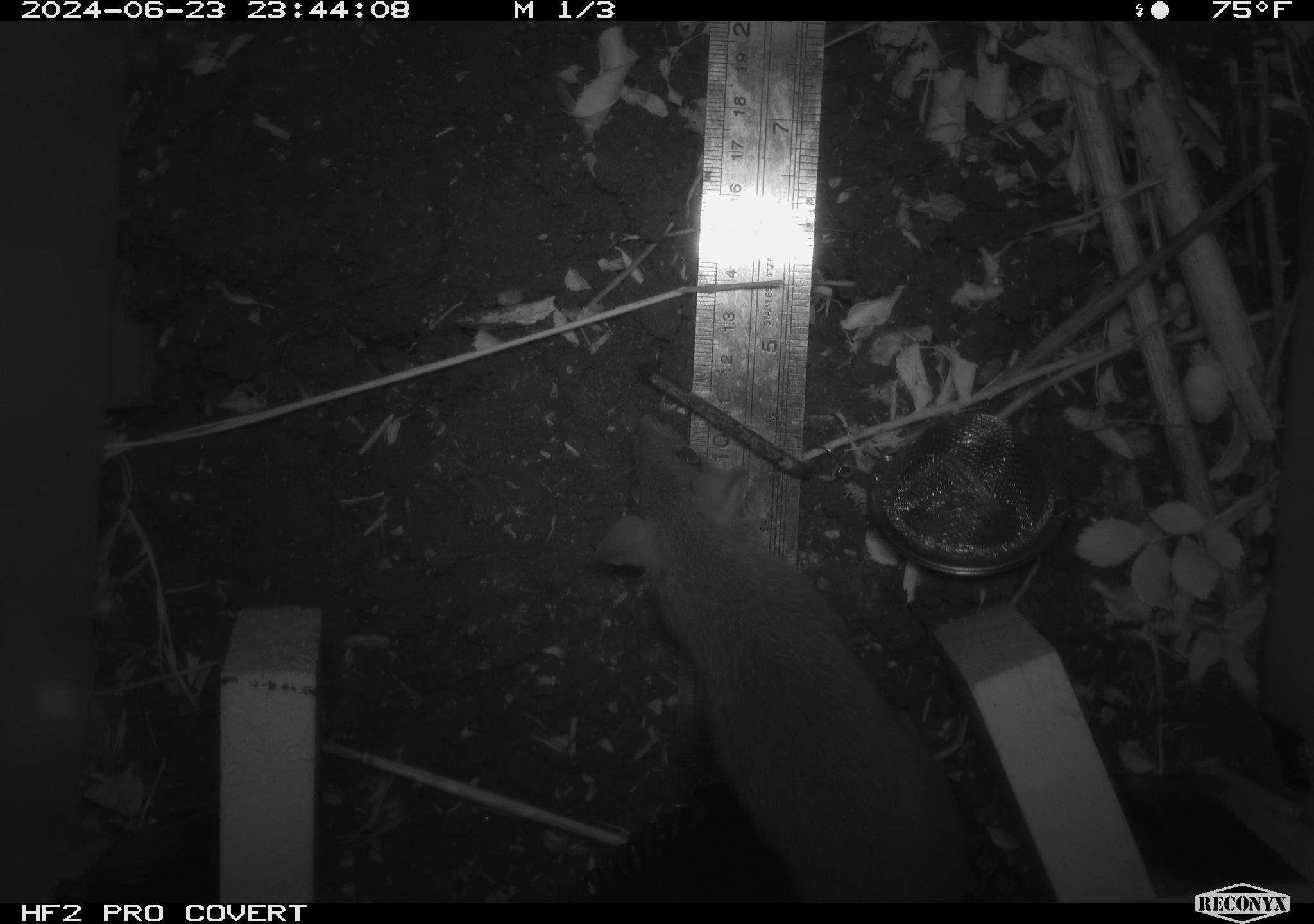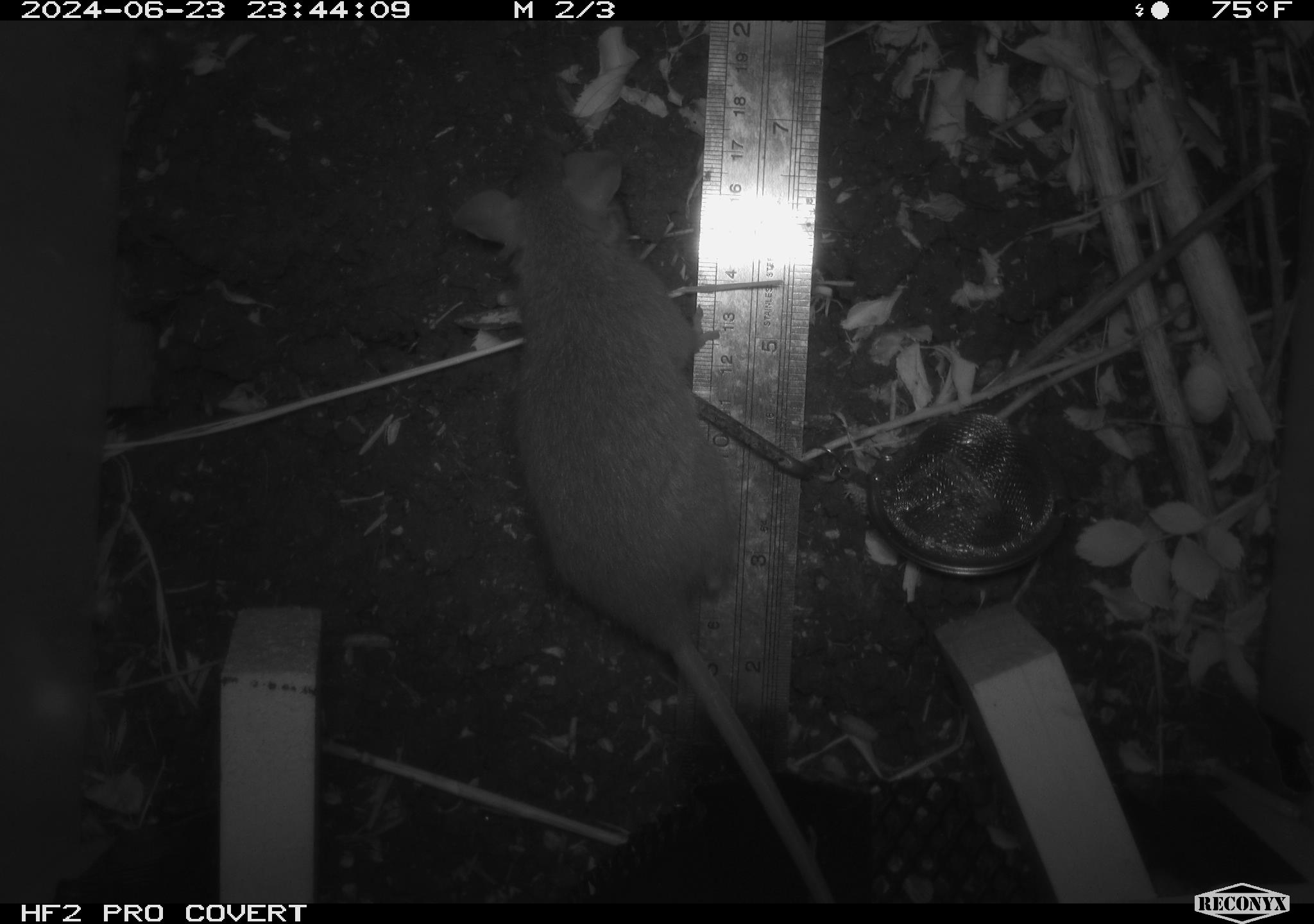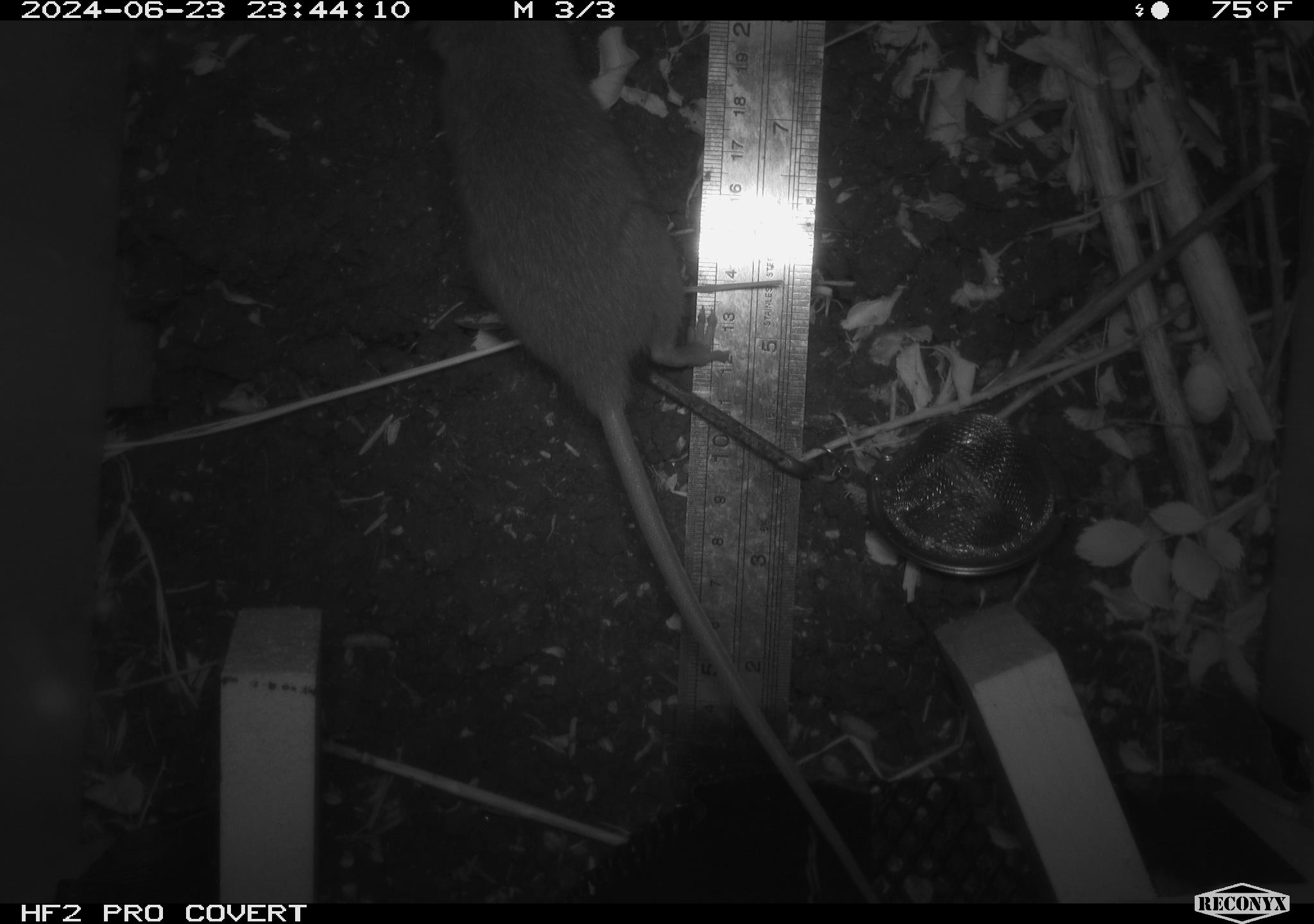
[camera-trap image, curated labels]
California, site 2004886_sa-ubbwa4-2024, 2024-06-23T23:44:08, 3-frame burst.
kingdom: Animalia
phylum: Chordata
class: Mammalia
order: Rodentia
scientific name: Rodentia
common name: woodrat or rat or mouse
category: woodrat or rat or mouse species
Woodrat or rat or mouse species (woodrat or rat or mouse) (Rodentia).